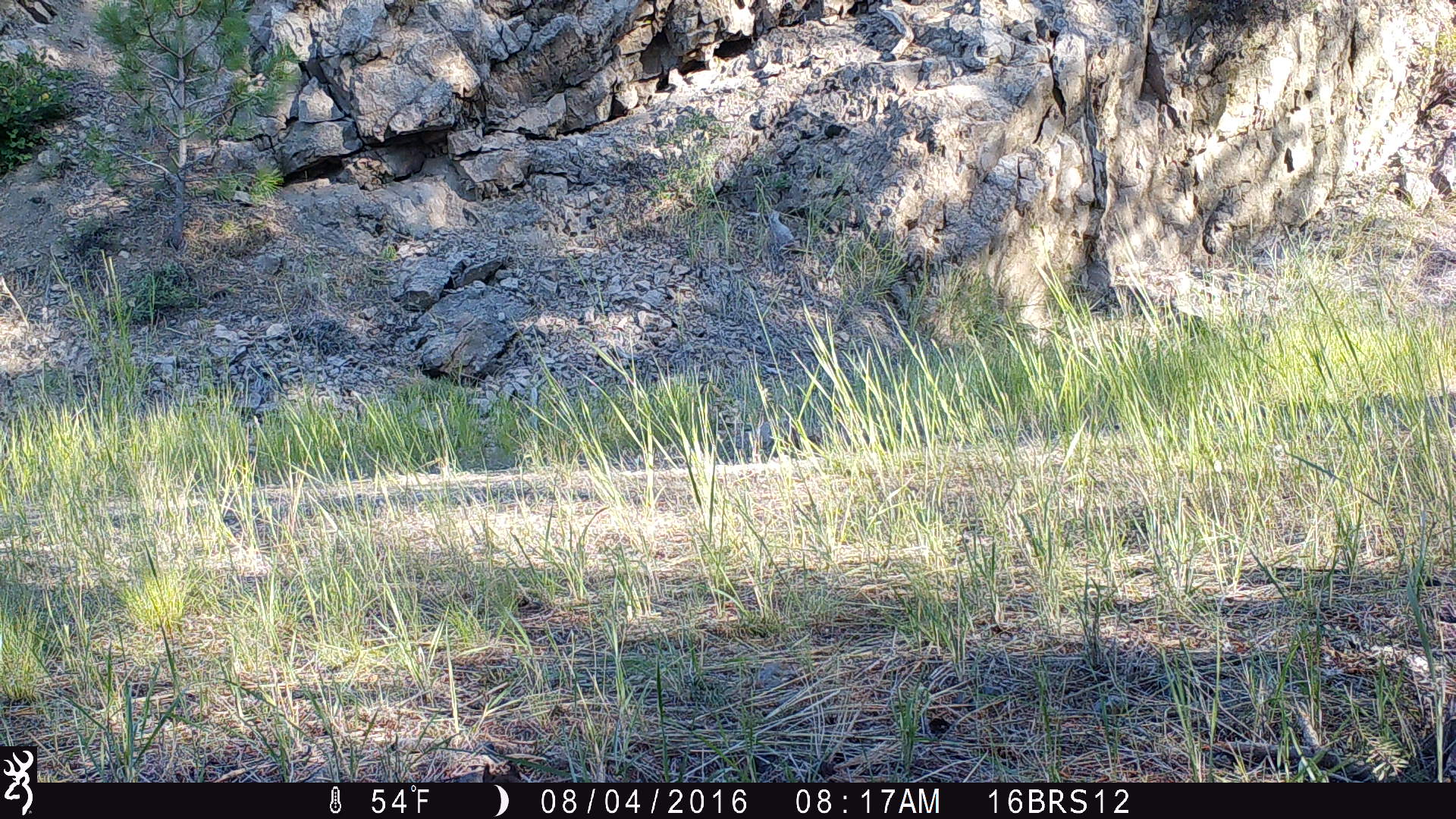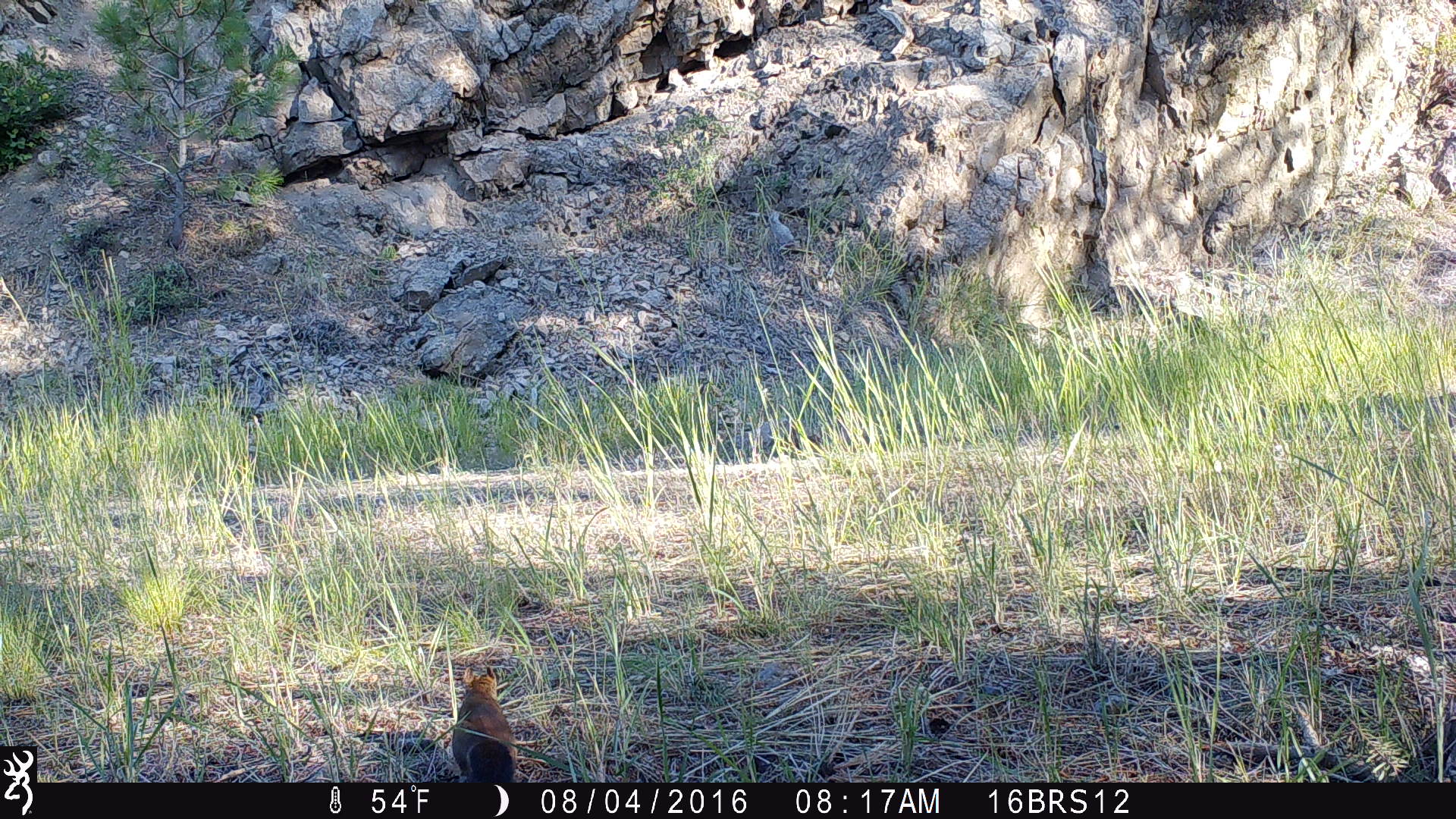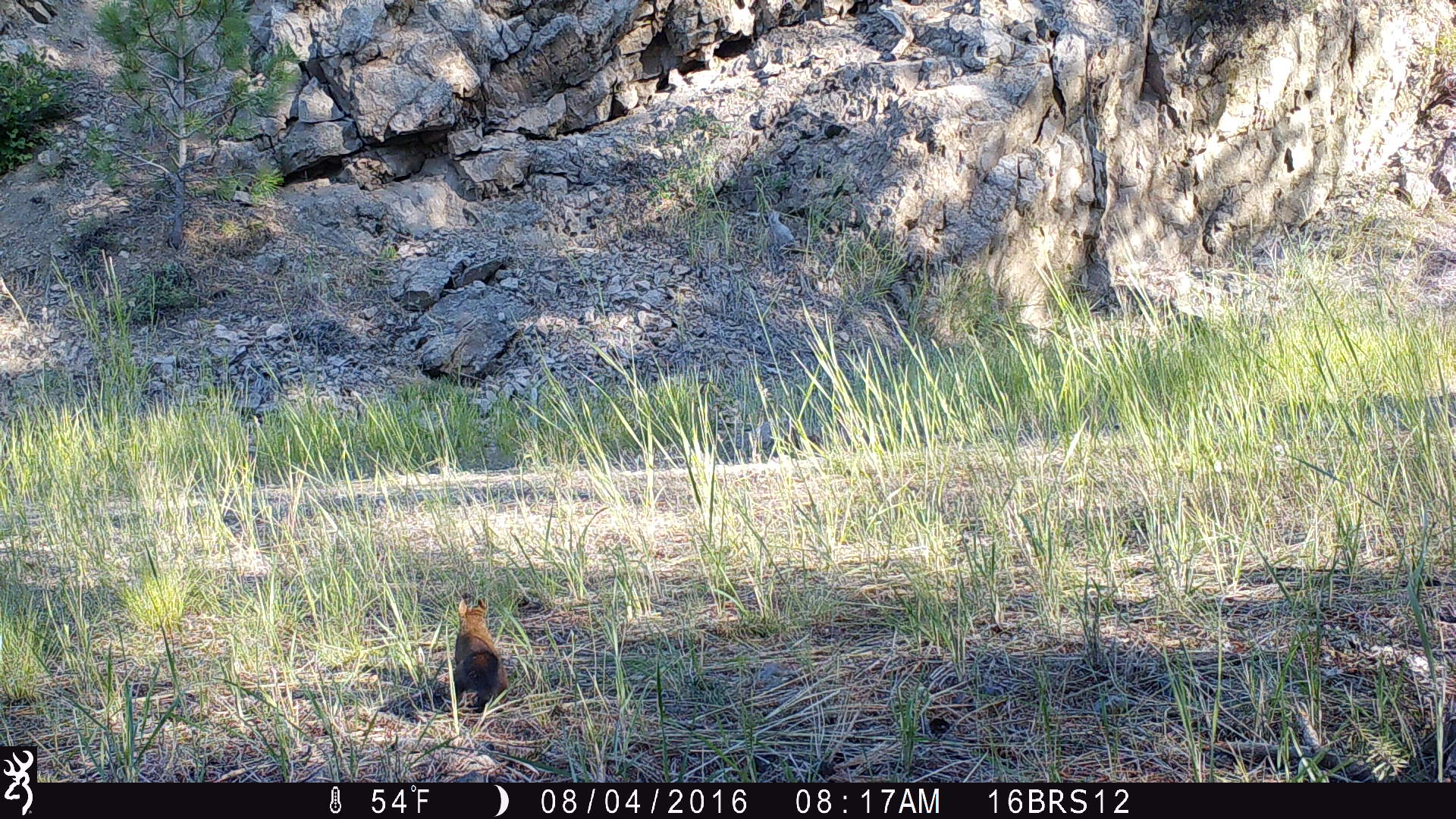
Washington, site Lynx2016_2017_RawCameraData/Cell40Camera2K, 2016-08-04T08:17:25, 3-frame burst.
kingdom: Animalia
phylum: Chordata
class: Mammalia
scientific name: Mammalia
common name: small mammal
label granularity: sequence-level